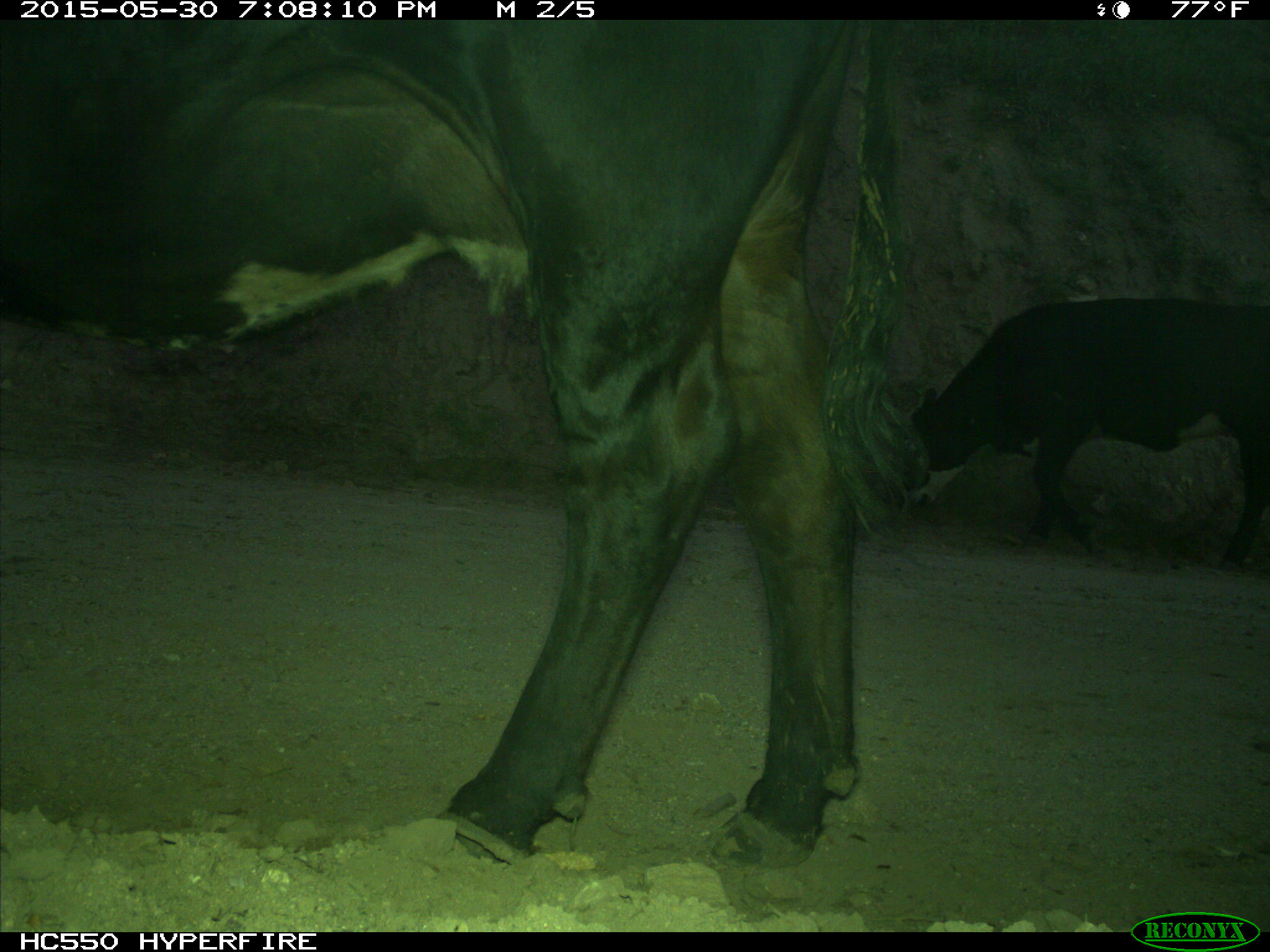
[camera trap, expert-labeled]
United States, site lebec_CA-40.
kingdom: Animalia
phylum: Chordata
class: Mammalia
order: Artiodactyla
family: Bovidae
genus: Bos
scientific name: Bos taurus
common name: domestic cow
Bos taurus (domestic cow).